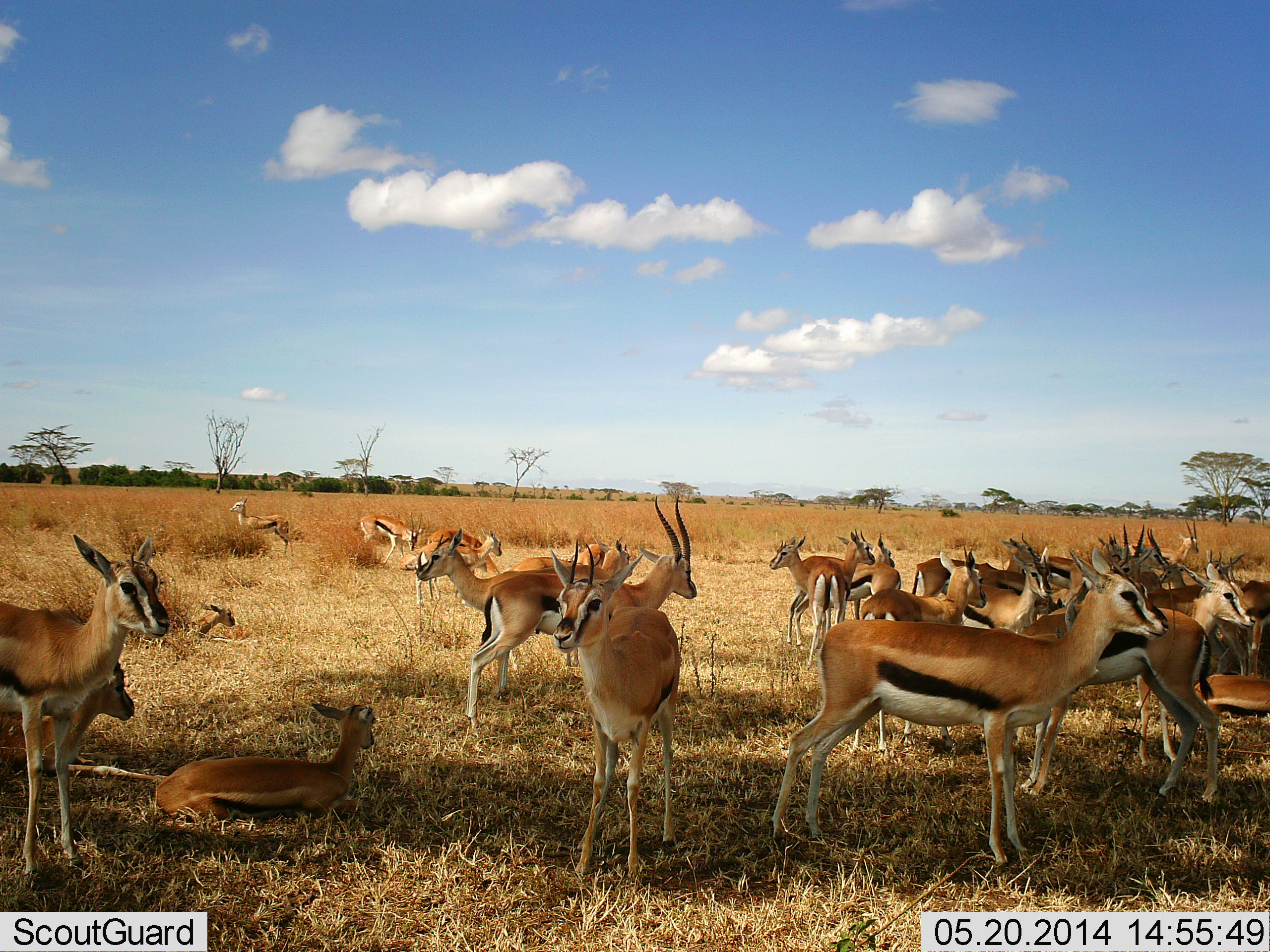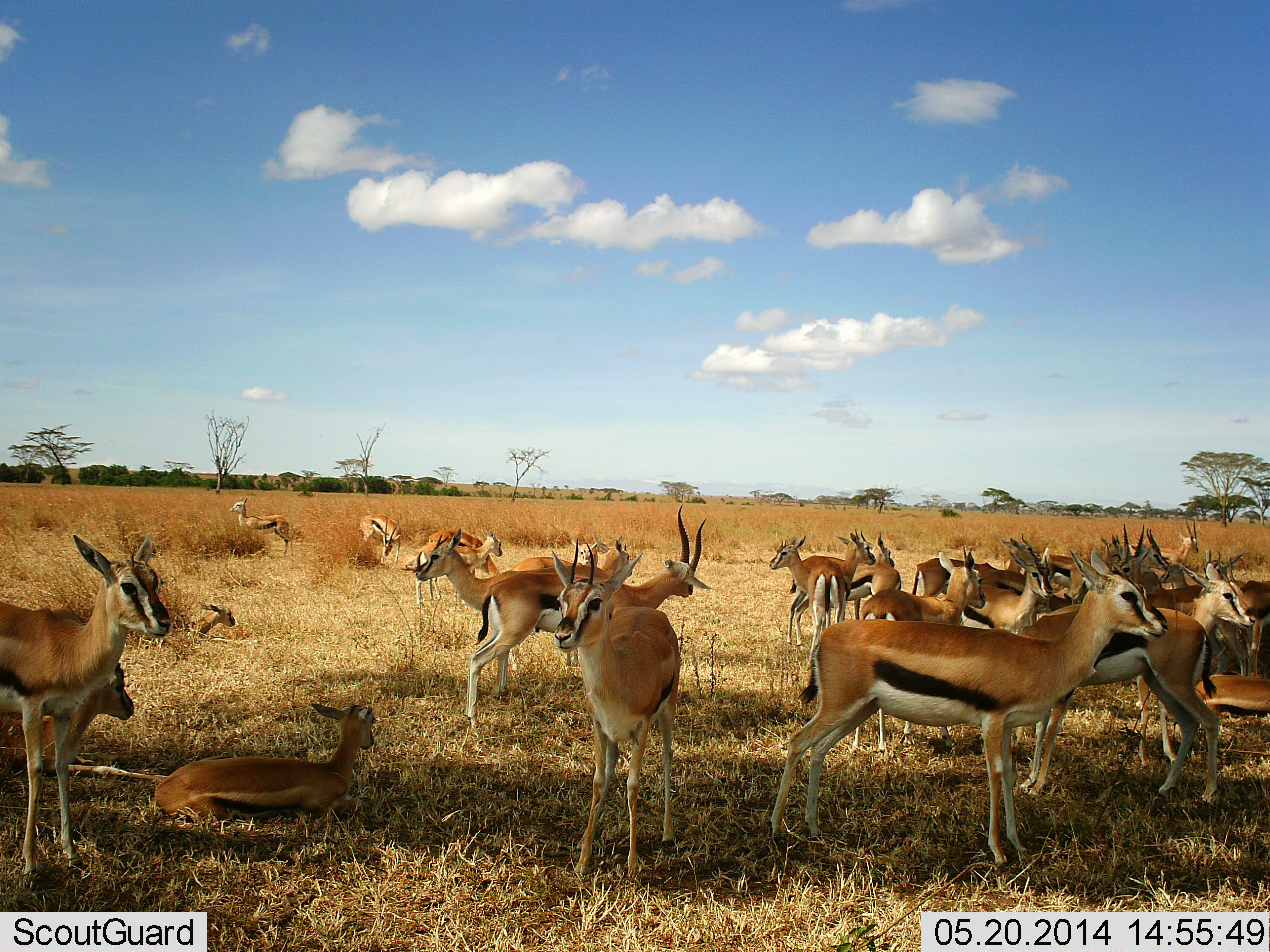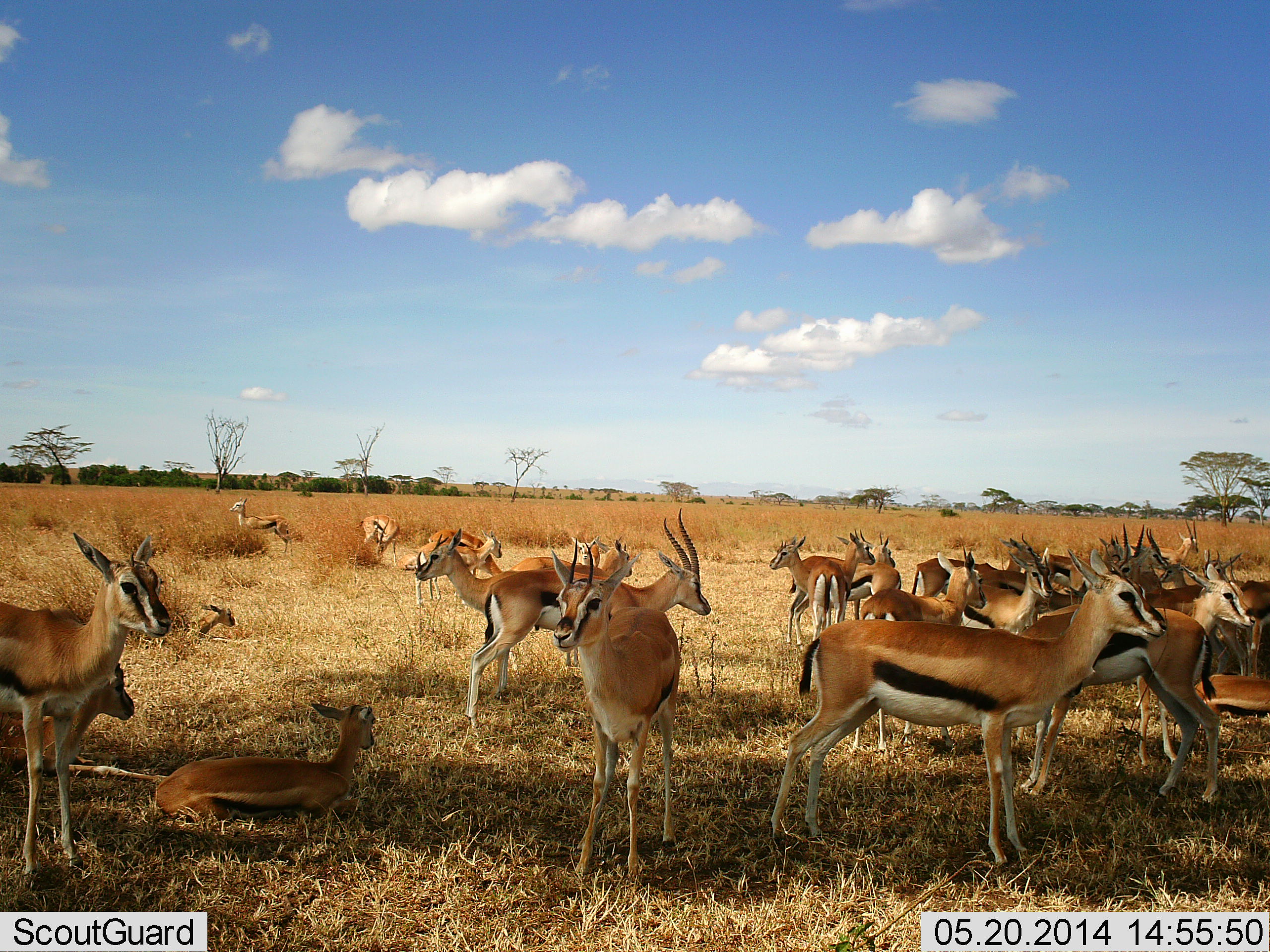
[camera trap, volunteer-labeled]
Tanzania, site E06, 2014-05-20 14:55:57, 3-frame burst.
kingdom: Animalia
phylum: Chordata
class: Mammalia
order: Artiodactyla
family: Bovidae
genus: Eudorcas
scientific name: Eudorcas thomsonii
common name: thomson's gazelle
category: gazellethomsons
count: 11-50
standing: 100%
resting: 80%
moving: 10%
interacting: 0%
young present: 10%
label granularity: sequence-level